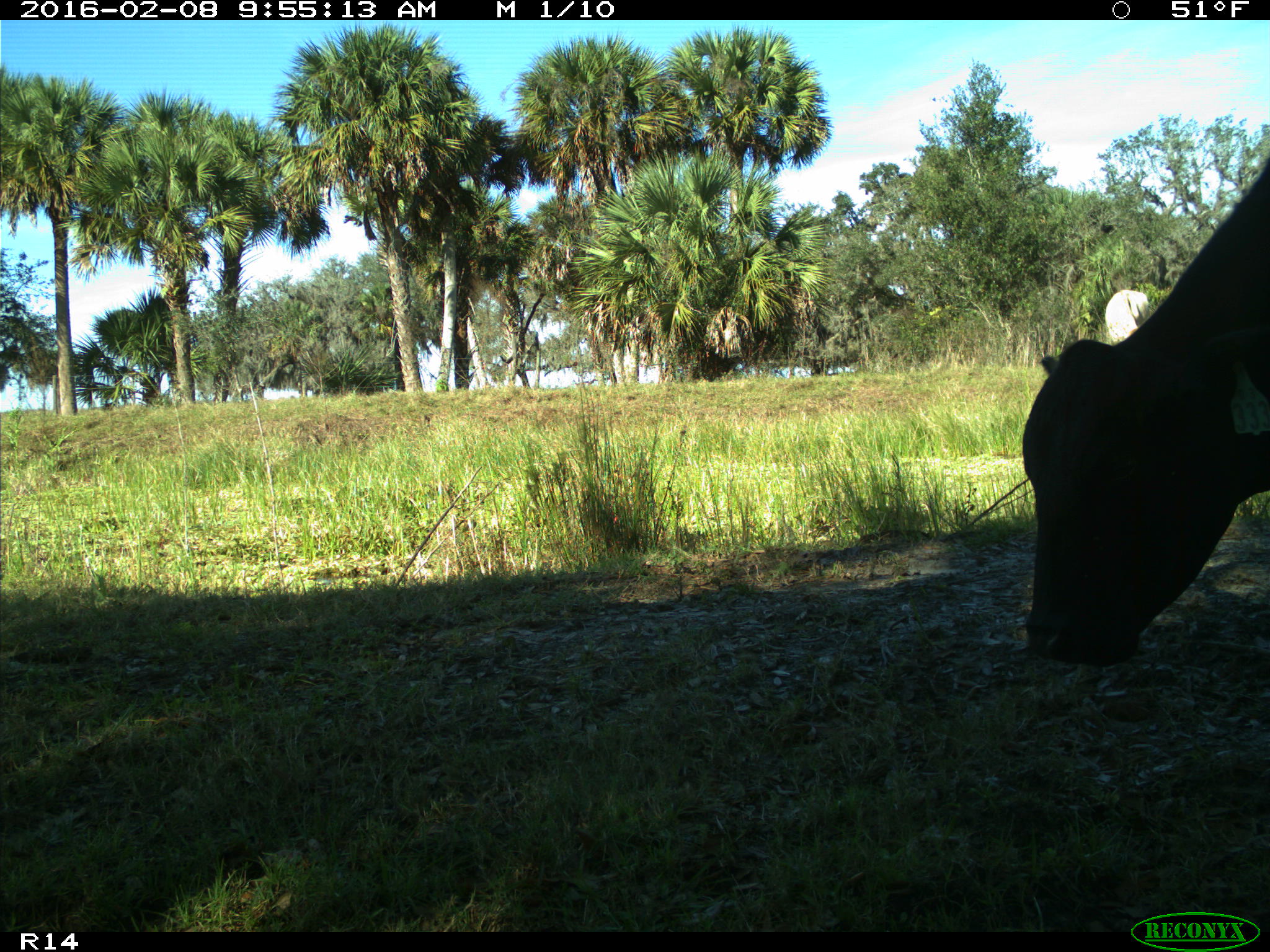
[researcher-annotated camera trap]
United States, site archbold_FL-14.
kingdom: Animalia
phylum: Chordata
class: Mammalia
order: Artiodactyla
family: Bovidae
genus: Bos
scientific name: Bos taurus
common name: domestic cow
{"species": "Bos taurus (domestic cow)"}